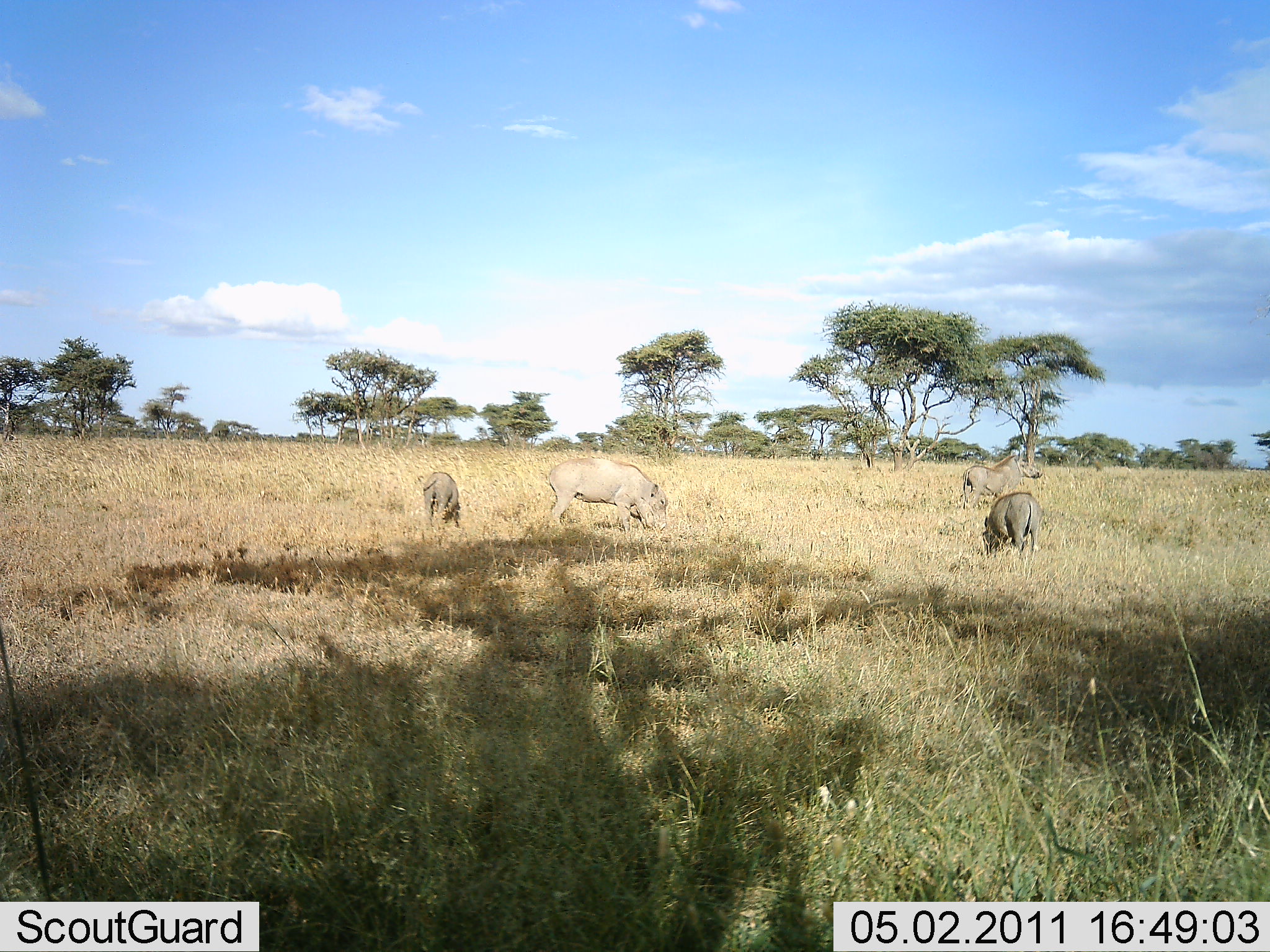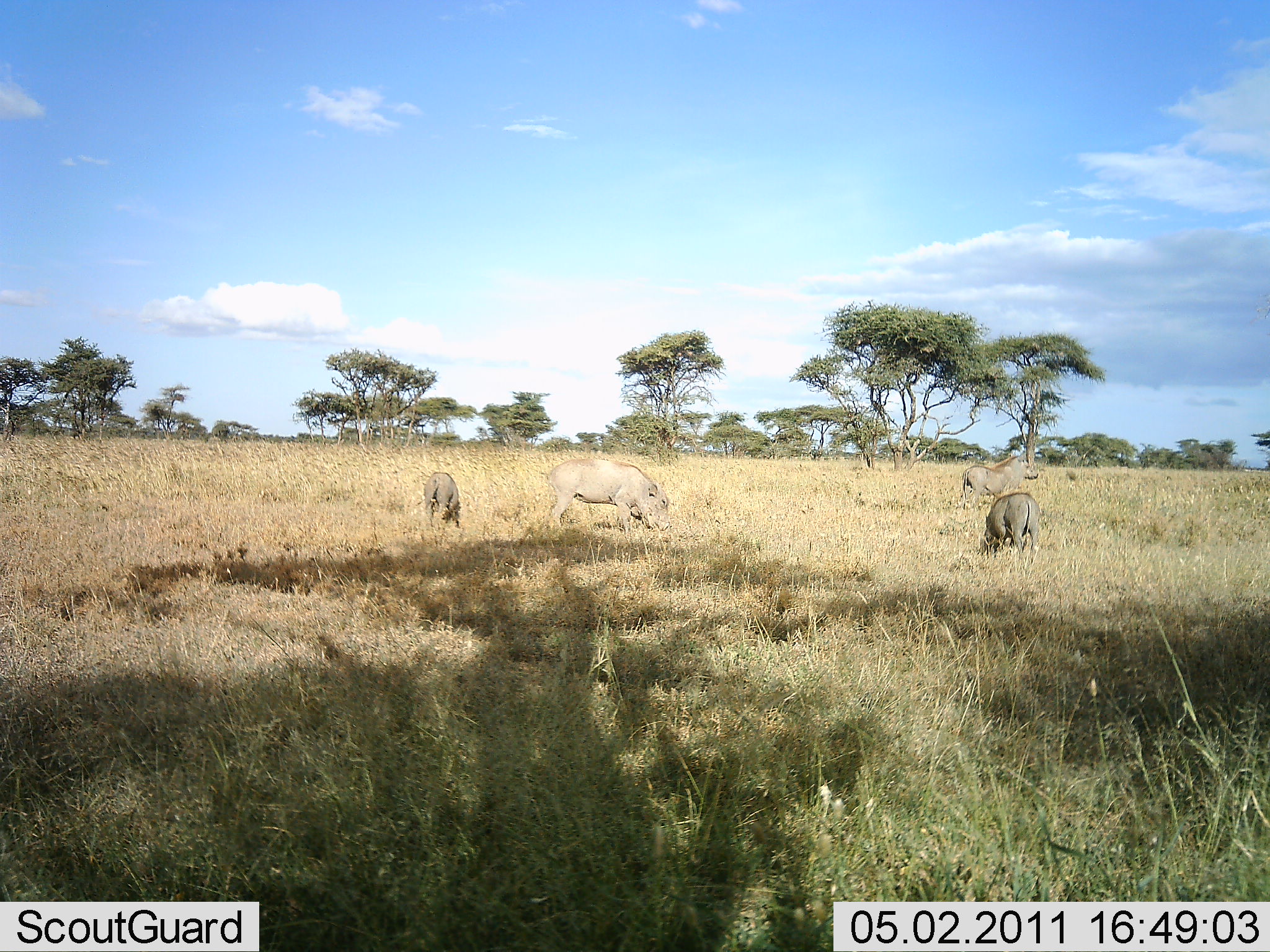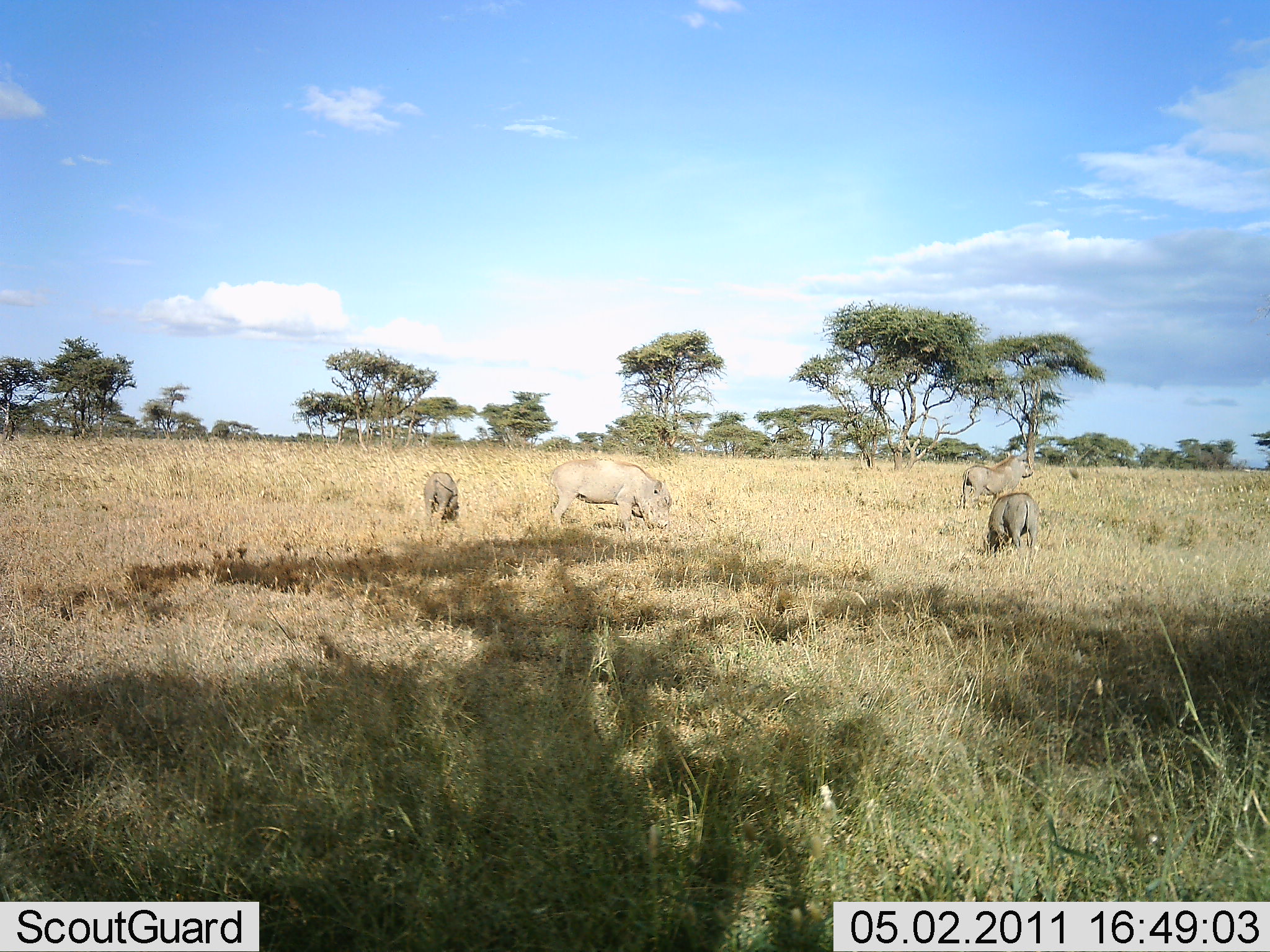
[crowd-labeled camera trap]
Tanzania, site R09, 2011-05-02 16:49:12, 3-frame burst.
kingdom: Animalia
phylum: Chordata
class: Mammalia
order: Artiodactyla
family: Suidae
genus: Phacochoerus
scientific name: Phacochoerus africanus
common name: warthog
Warthog (Phacochoerus africanus), count 4. Behavior (volunteer vote fractions): standing 31%, resting 8%, moving 0%, interacting 0%. Young present (vote fraction): 8%. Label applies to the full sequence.